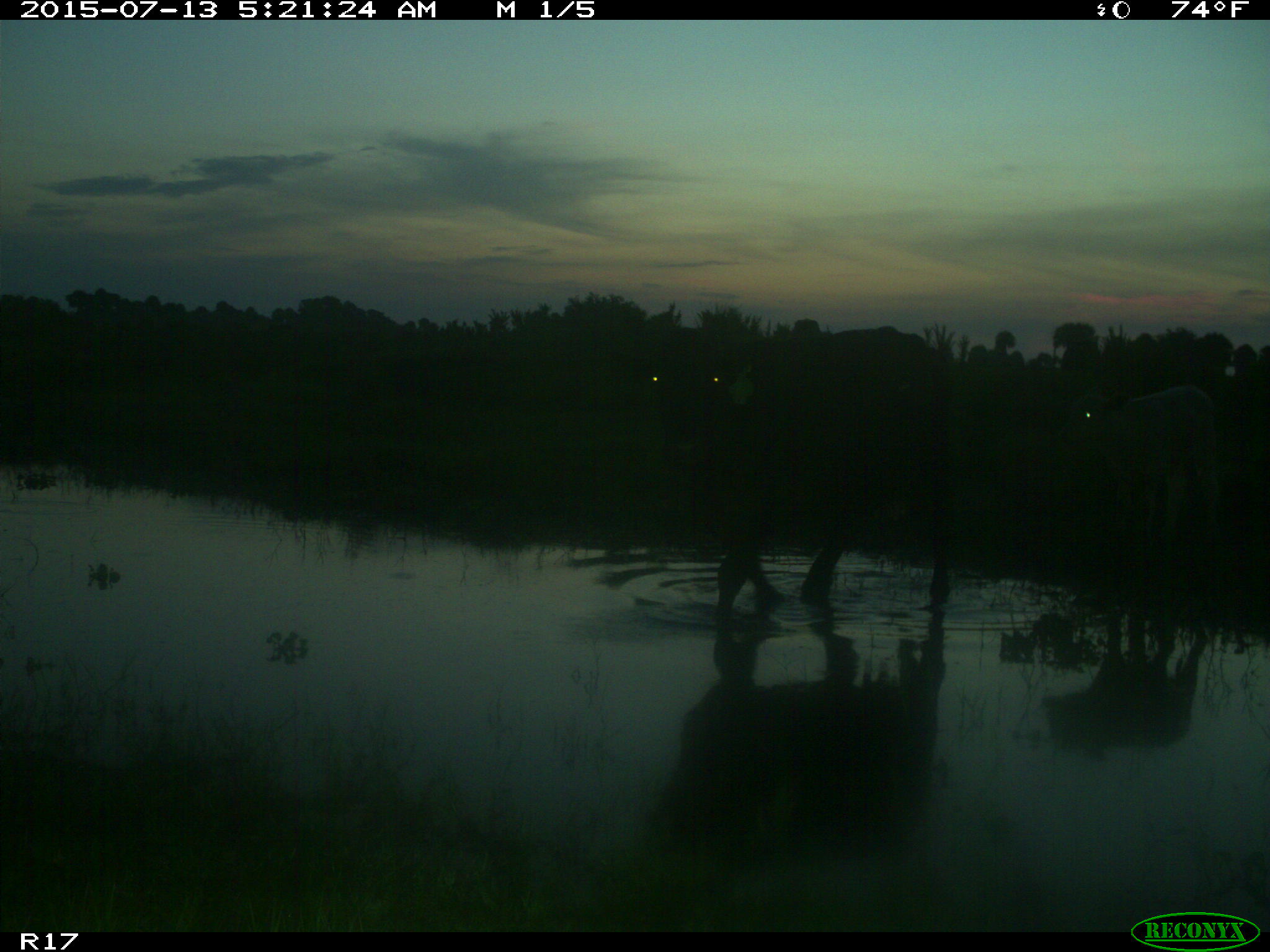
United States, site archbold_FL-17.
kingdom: Animalia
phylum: Chordata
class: Mammalia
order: Artiodactyla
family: Bovidae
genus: Bos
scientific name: Bos taurus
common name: domestic cow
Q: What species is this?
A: Bos taurus (domestic cow).